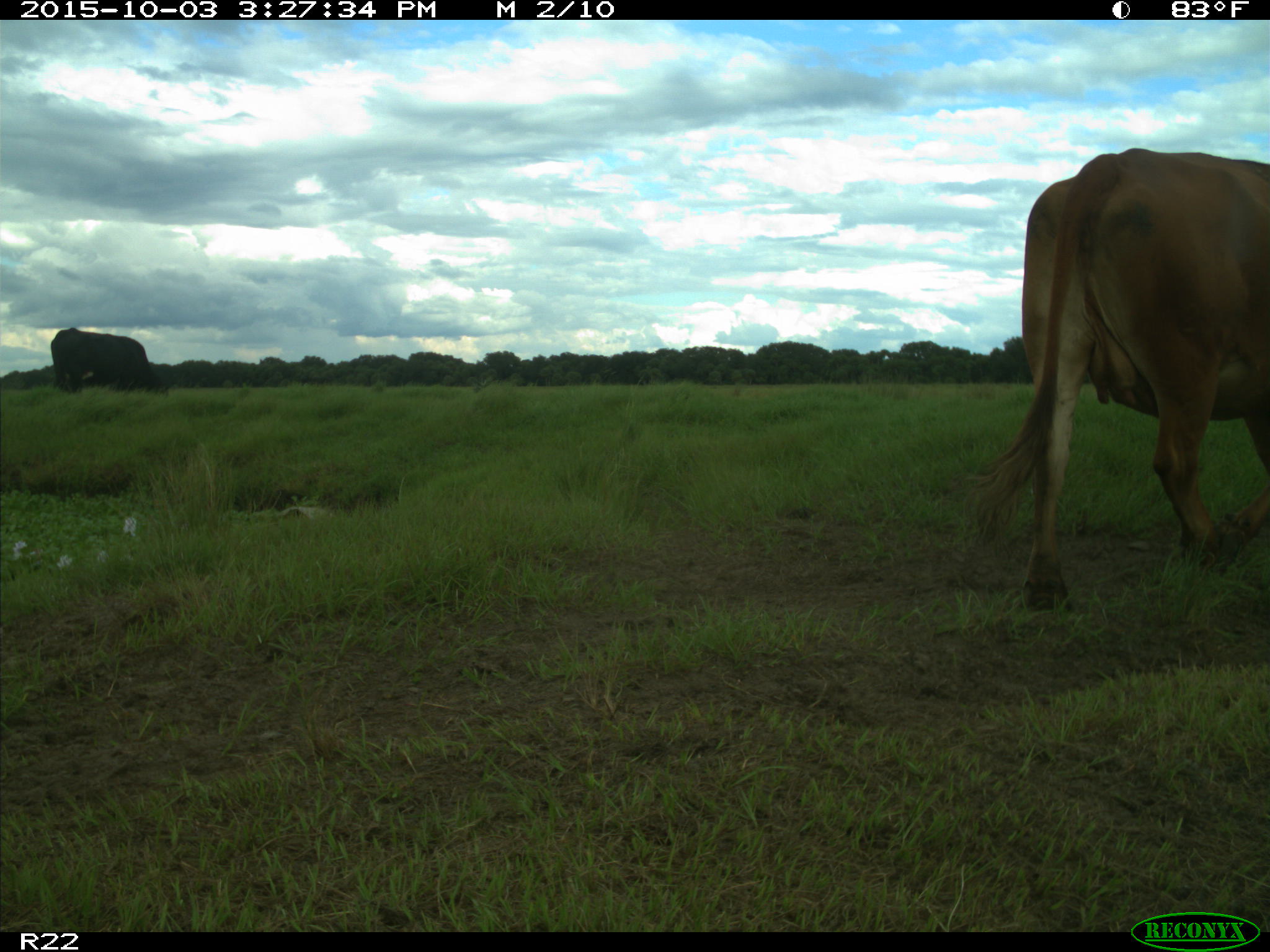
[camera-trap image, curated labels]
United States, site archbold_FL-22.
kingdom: Animalia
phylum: Chordata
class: Mammalia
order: Artiodactyla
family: Bovidae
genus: Bos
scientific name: Bos taurus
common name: domestic cow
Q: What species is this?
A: Bos taurus (domestic cow).